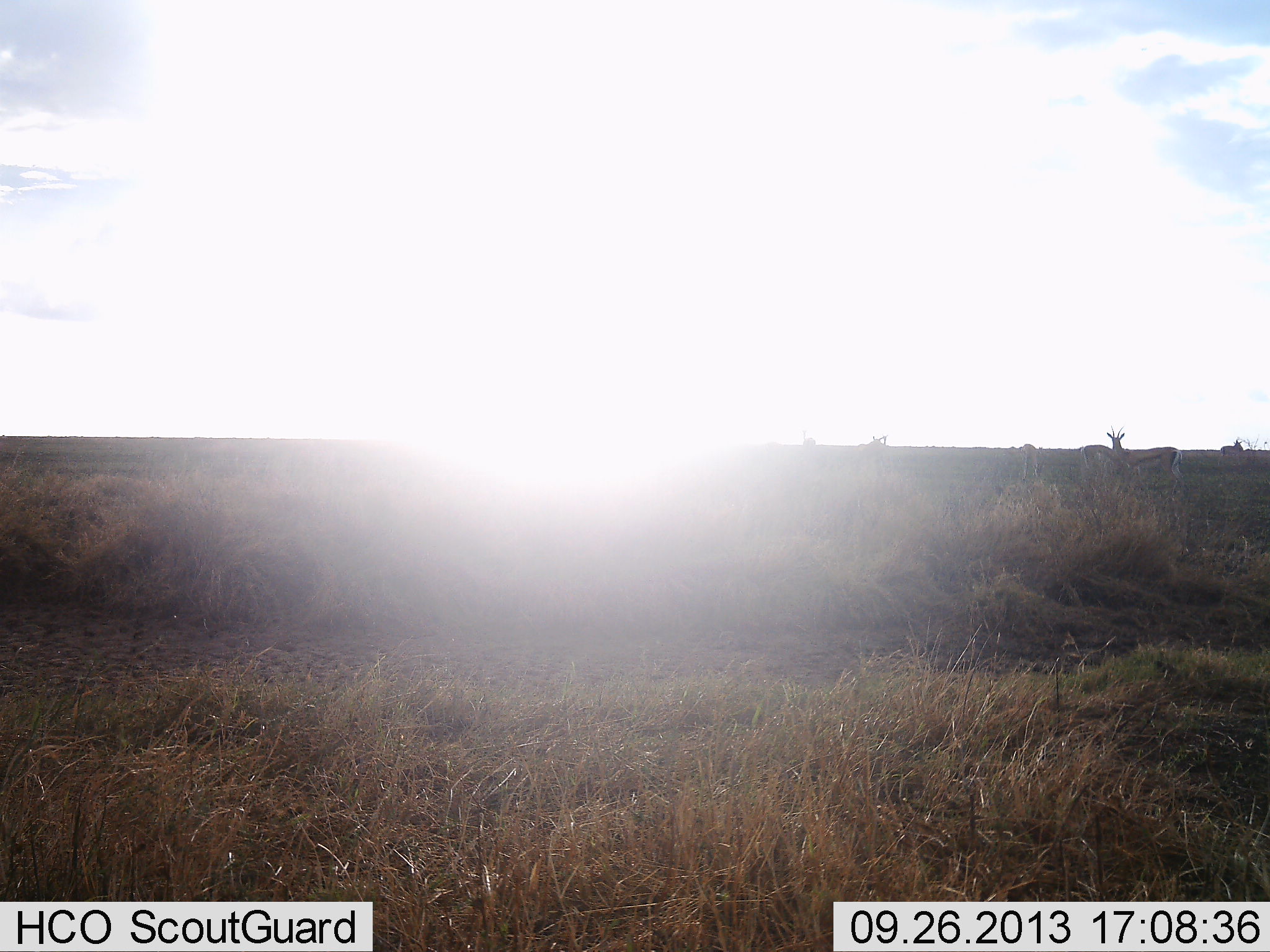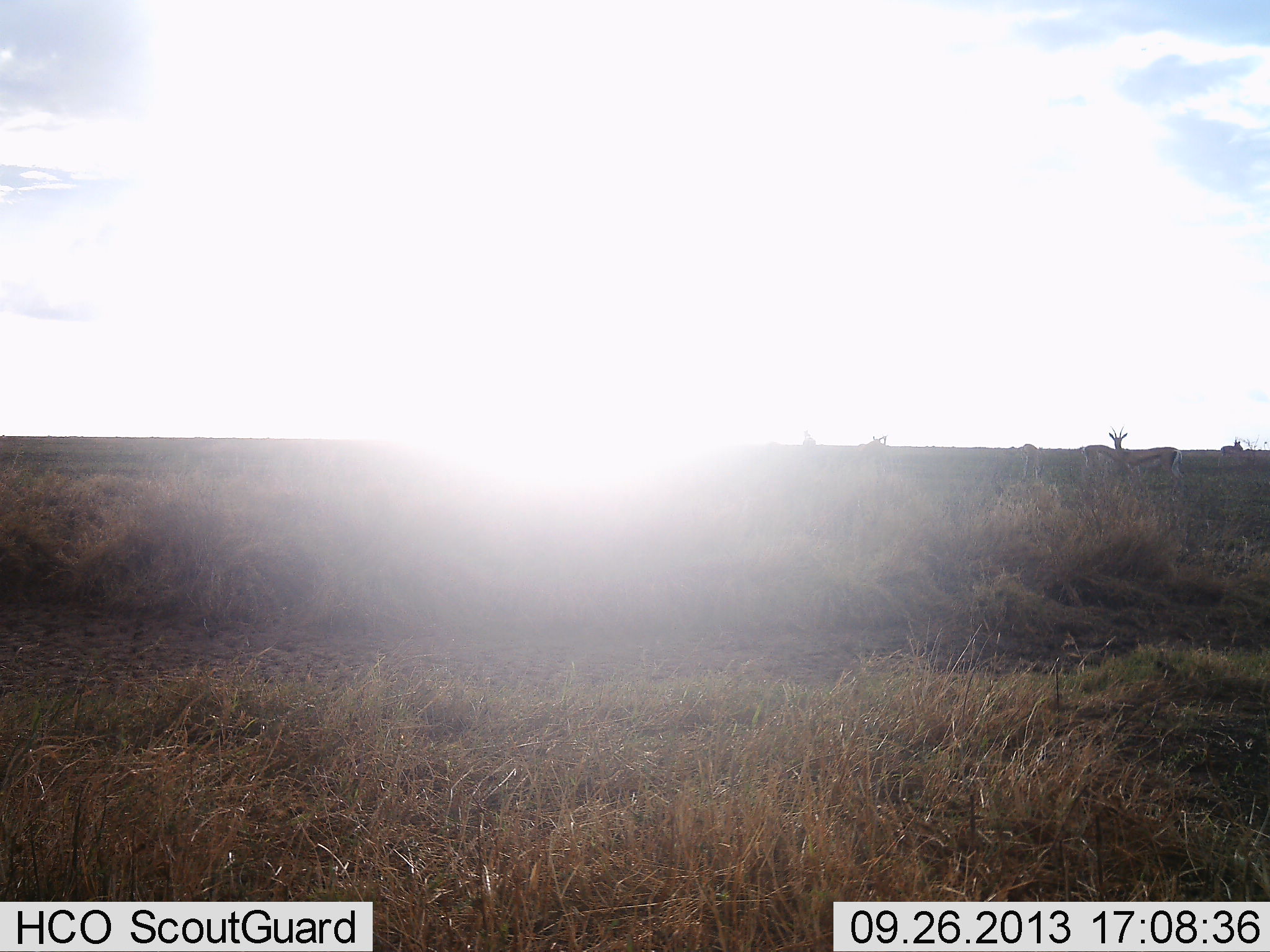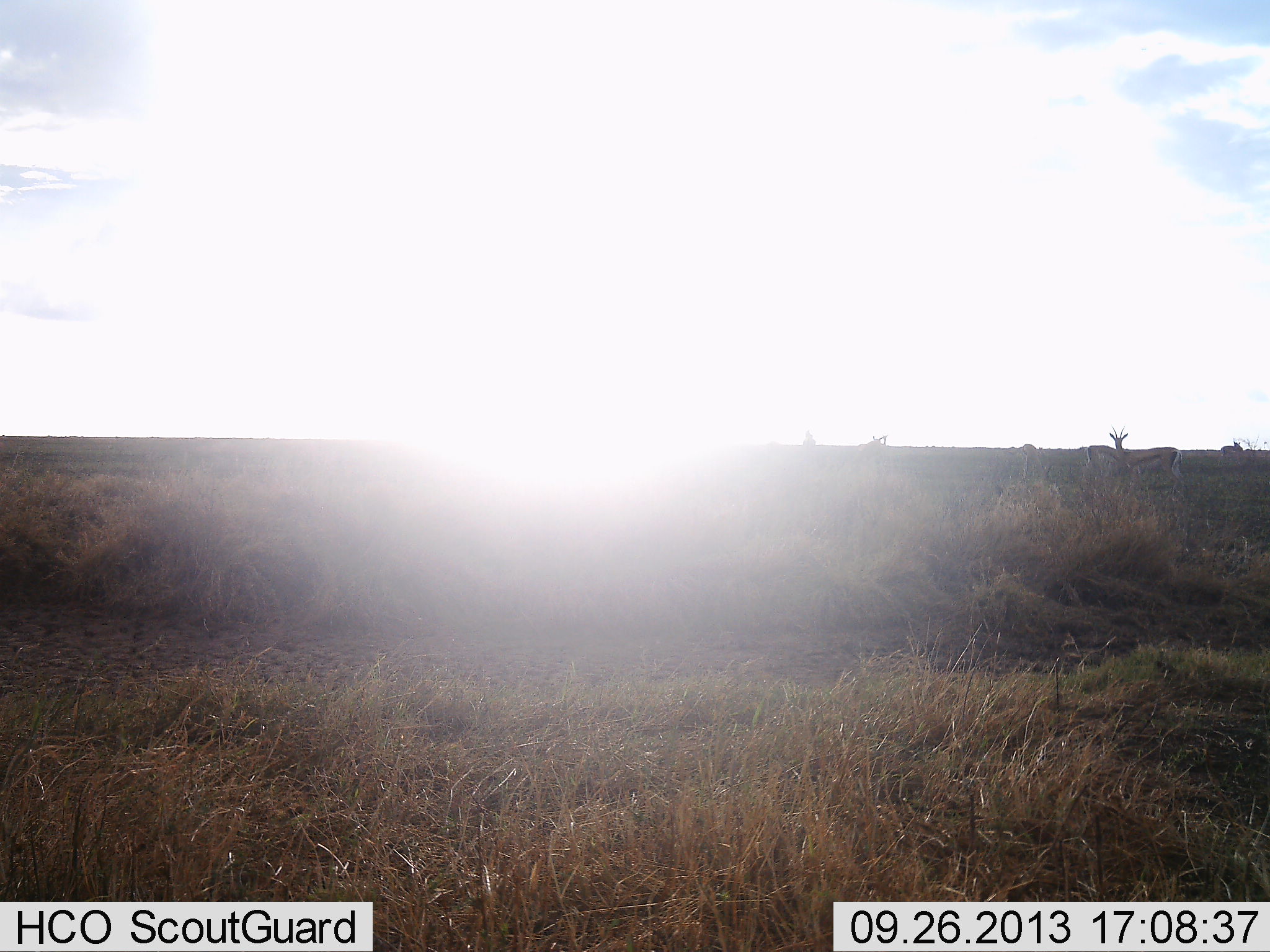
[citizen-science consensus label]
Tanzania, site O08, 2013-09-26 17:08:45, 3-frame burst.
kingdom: Animalia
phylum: Chordata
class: Mammalia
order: Artiodactyla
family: Bovidae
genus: Eudorcas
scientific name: Eudorcas thomsonii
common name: thomson's gazelle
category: gazellethomsons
Gazellethomsons (thomson's gazelle) (Eudorcas thomsonii), count 4. Behavior (volunteer vote fractions): standing 94%, resting 6%, moving 6%, interacting 6%. Young present (vote fraction): 0%. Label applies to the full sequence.